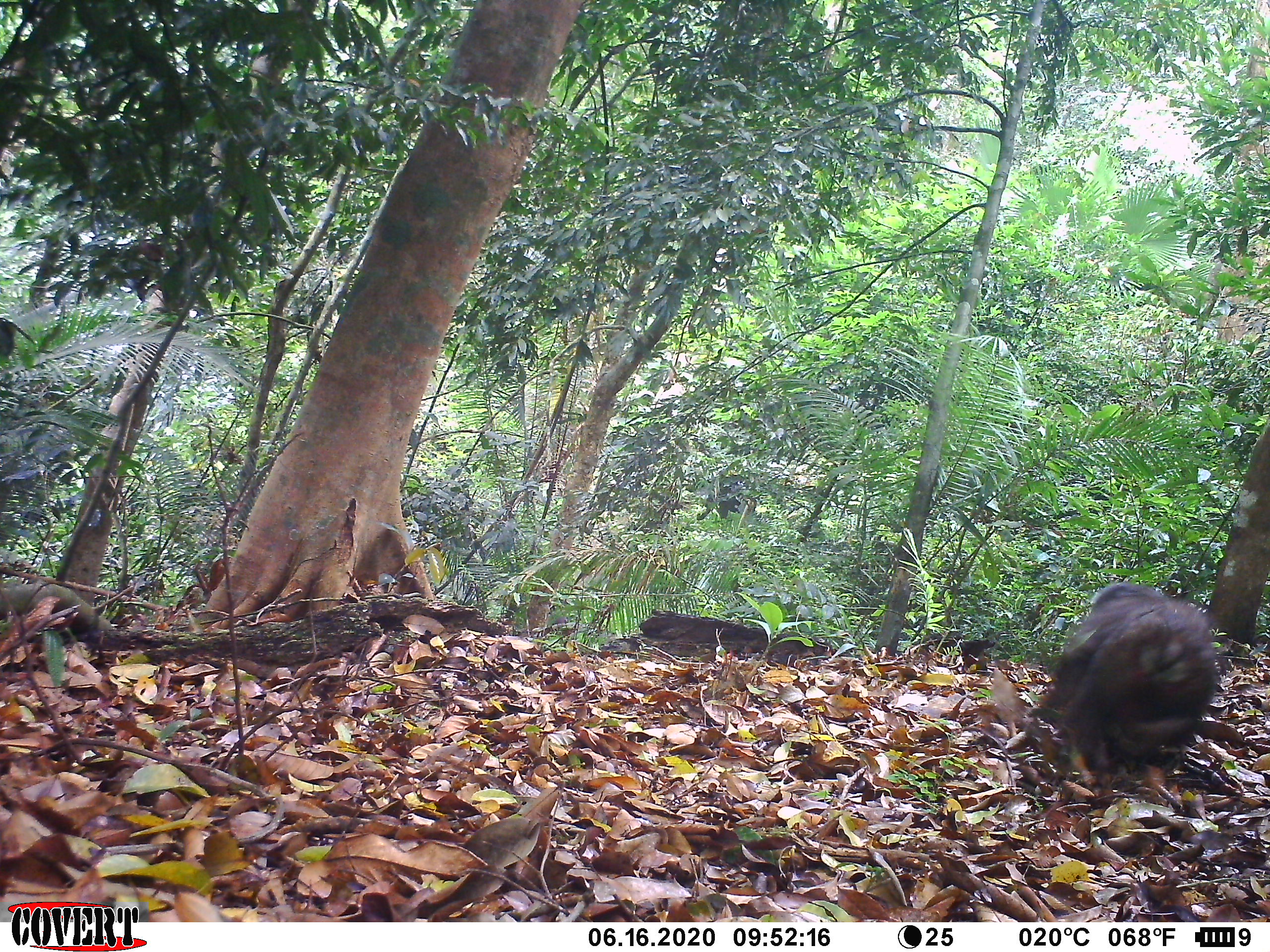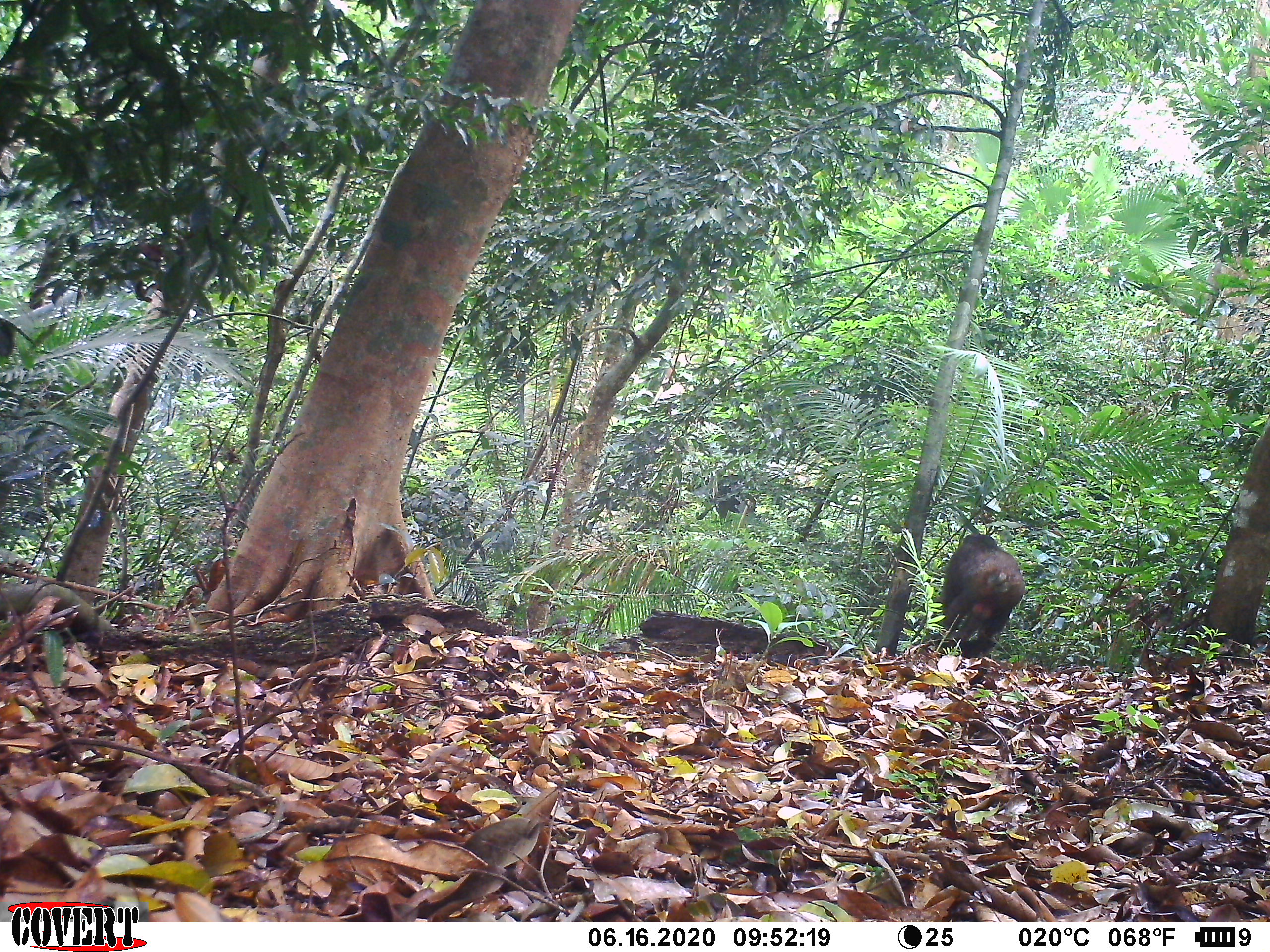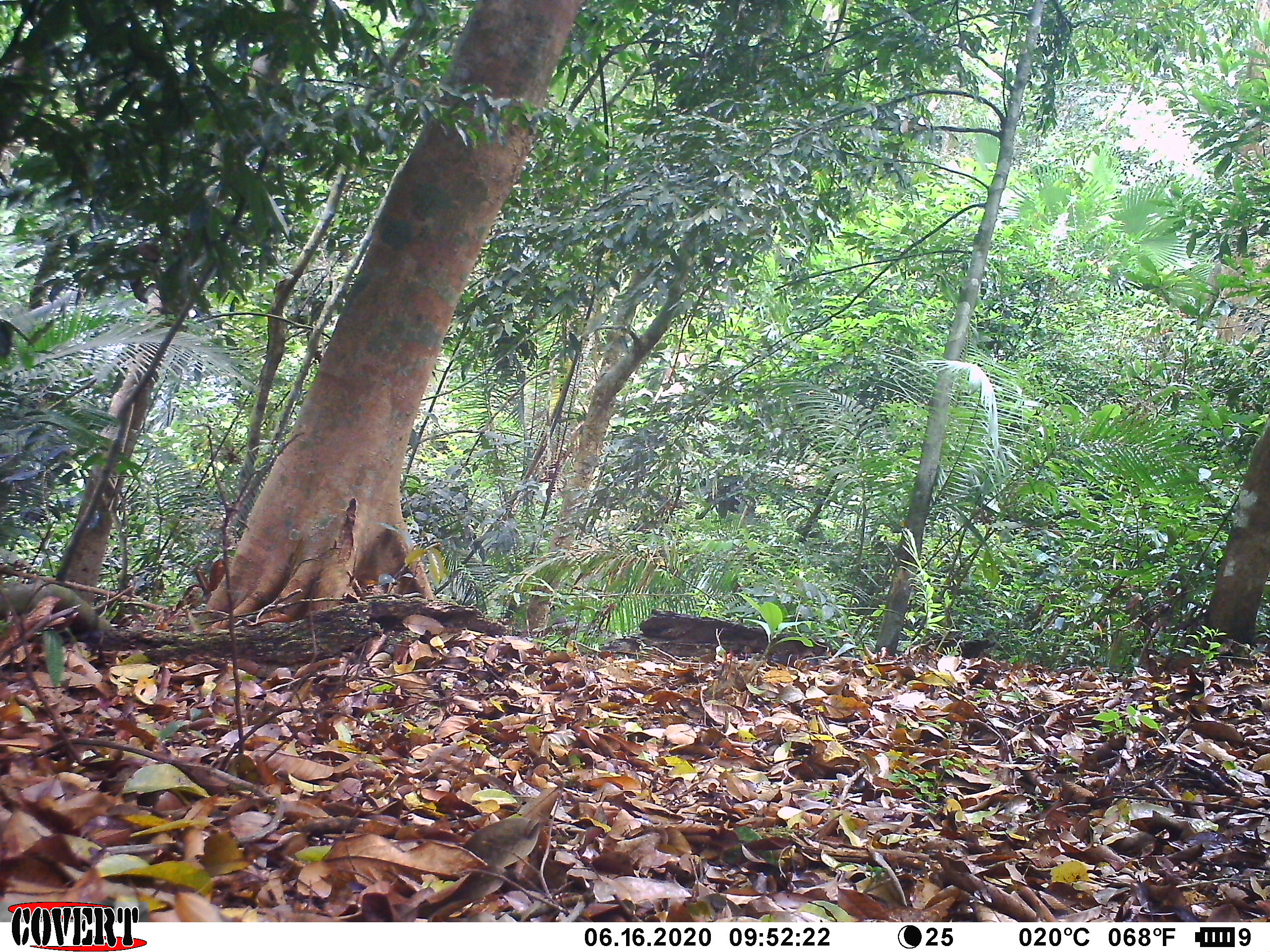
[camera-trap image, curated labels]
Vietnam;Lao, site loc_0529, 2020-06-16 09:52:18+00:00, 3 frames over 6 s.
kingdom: Animalia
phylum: Chordata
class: Mammalia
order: Primates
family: Cercopithecidae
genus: Macaca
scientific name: Macaca arctoides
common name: stump-tailed macaque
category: stump tailed macaque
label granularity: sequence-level